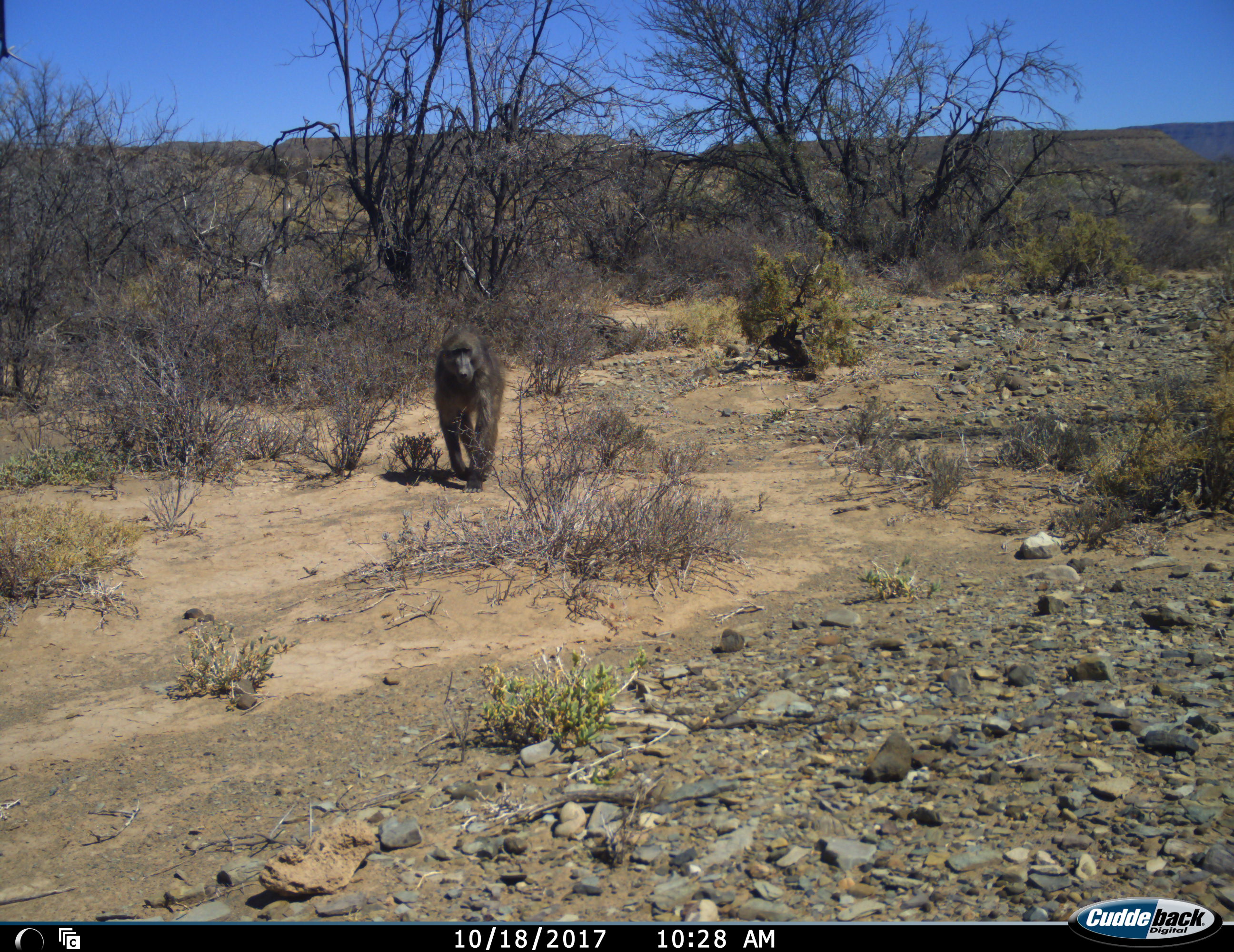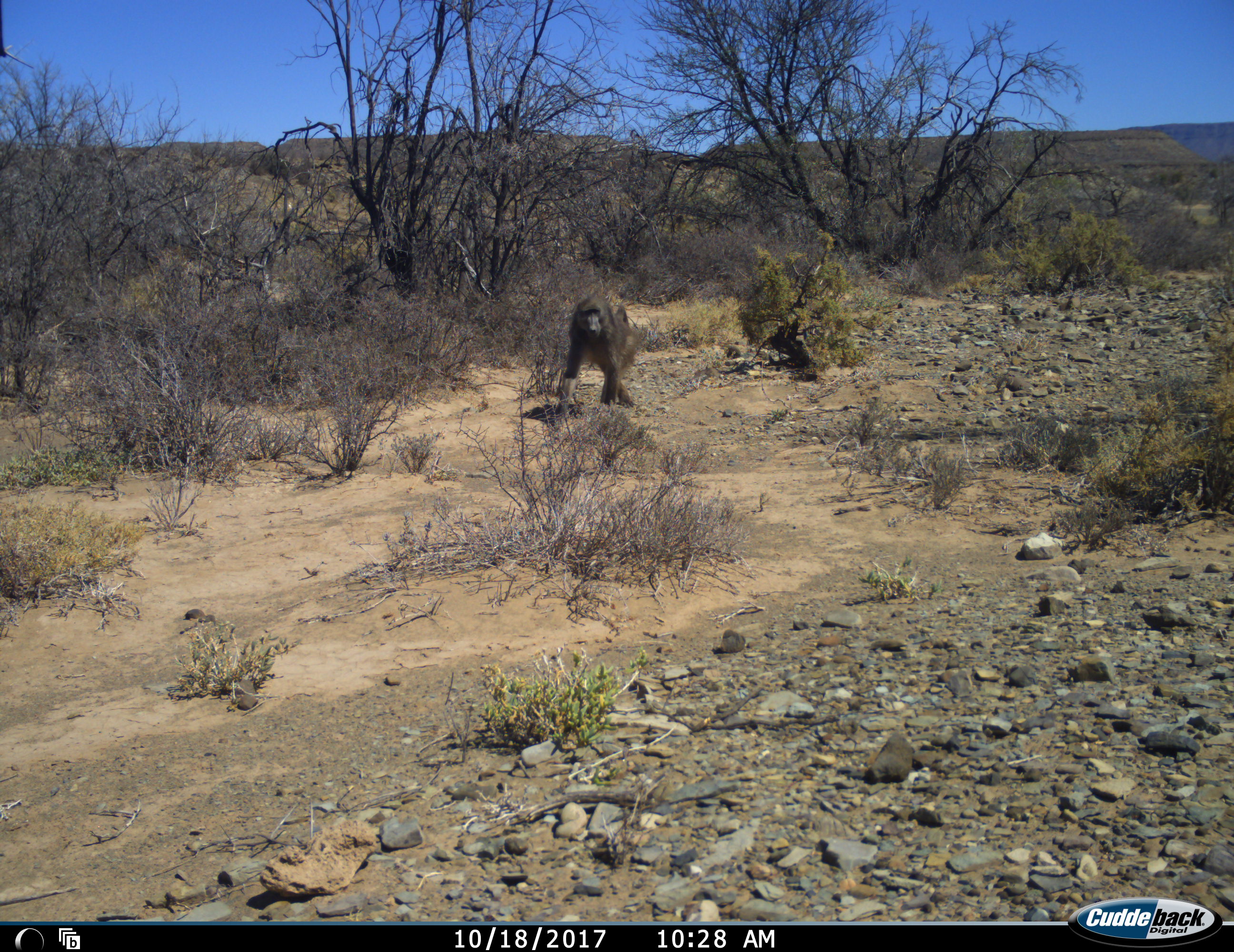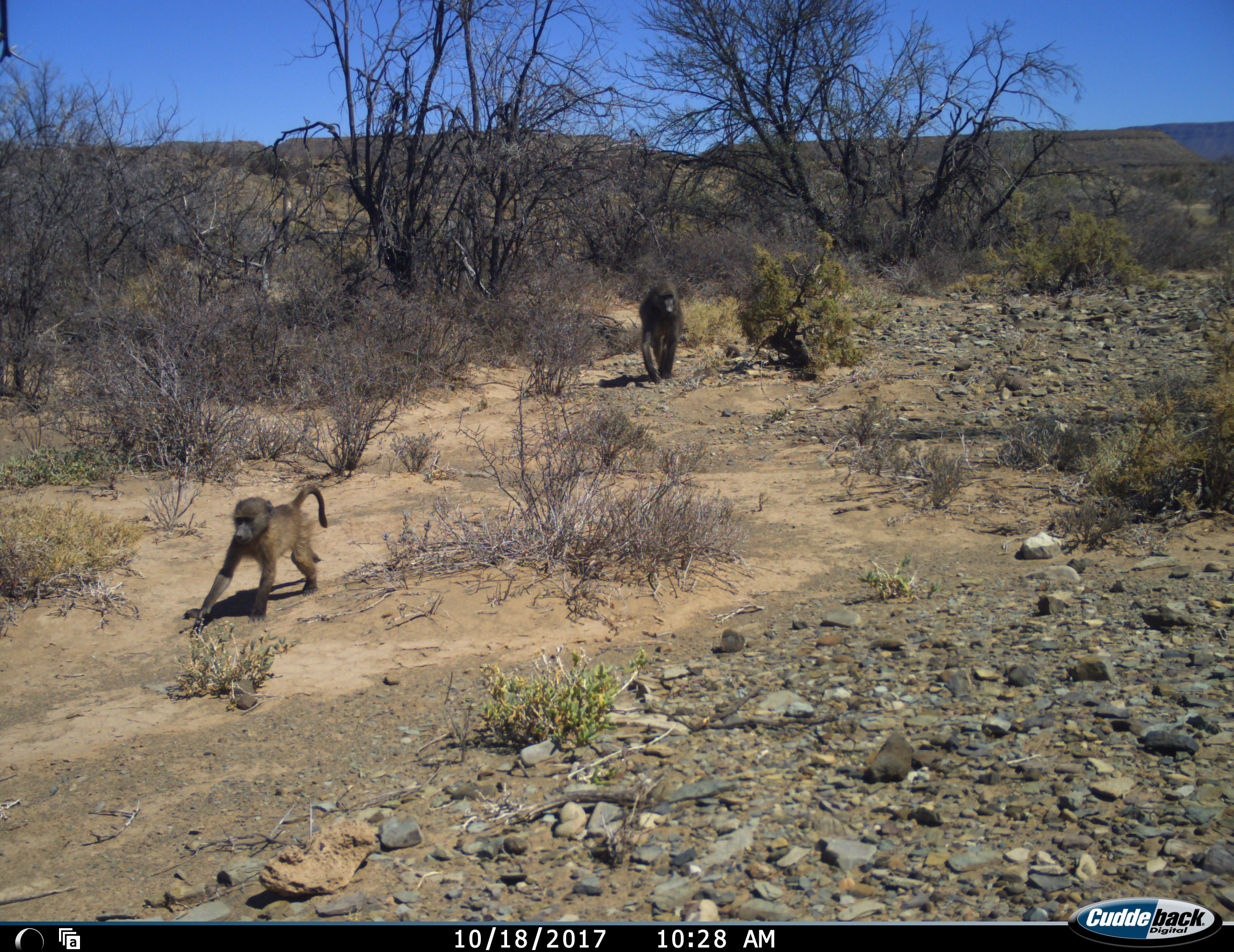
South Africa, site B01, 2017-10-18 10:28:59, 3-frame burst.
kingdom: Animalia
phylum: Chordata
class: Mammalia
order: Primates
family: Cercopithecidae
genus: Papio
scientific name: Papio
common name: baboon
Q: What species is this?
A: Baboon (Papio).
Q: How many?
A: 2.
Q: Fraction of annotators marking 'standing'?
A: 0%.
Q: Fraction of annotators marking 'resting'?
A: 0%.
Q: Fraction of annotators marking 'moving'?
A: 100%.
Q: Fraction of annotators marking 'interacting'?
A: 0%.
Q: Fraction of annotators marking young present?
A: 80%.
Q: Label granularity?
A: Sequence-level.